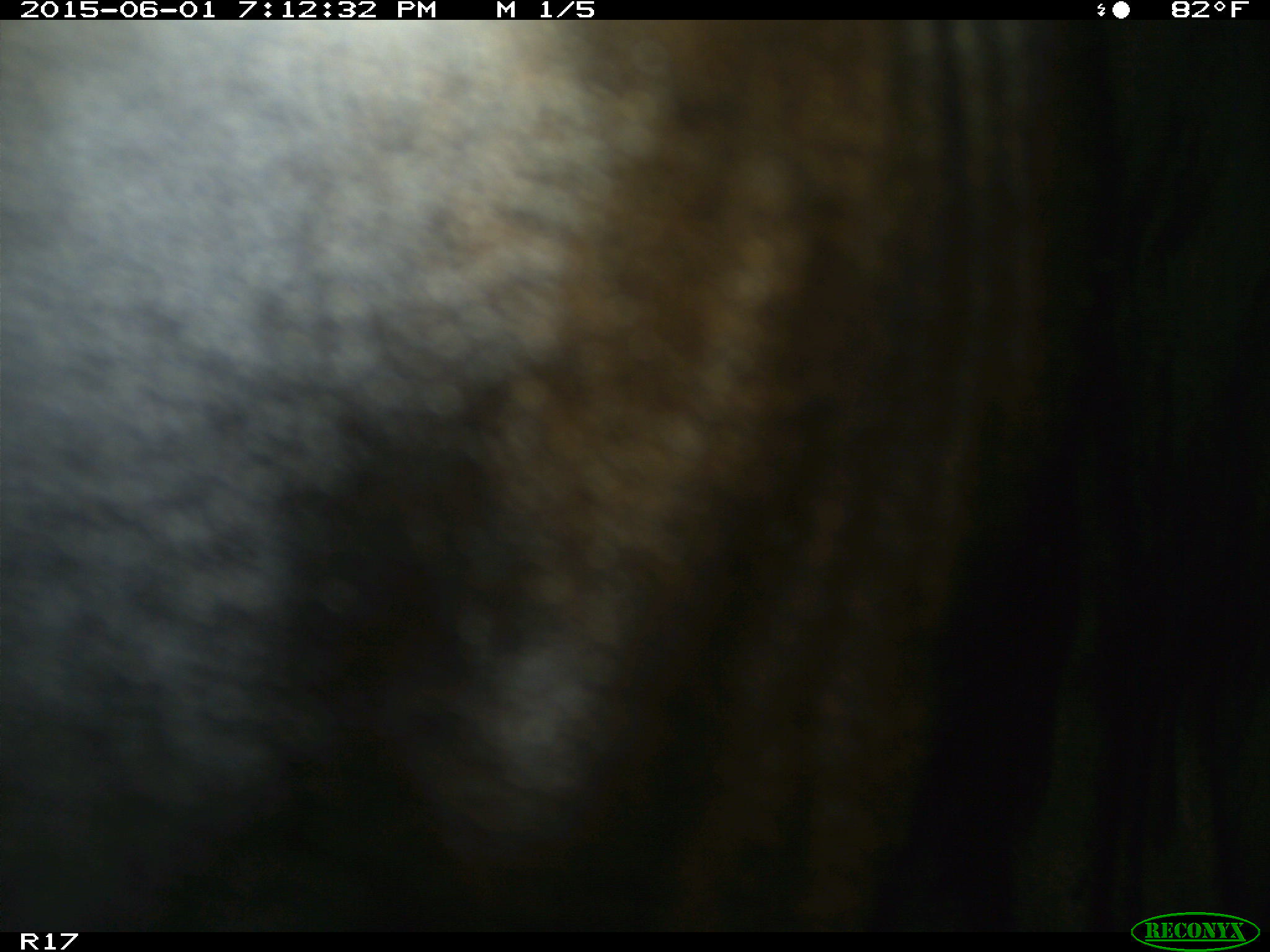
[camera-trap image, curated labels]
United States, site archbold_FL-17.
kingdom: Animalia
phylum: Chordata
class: Mammalia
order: Artiodactyla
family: Bovidae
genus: Bos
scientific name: Bos taurus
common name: domestic cow